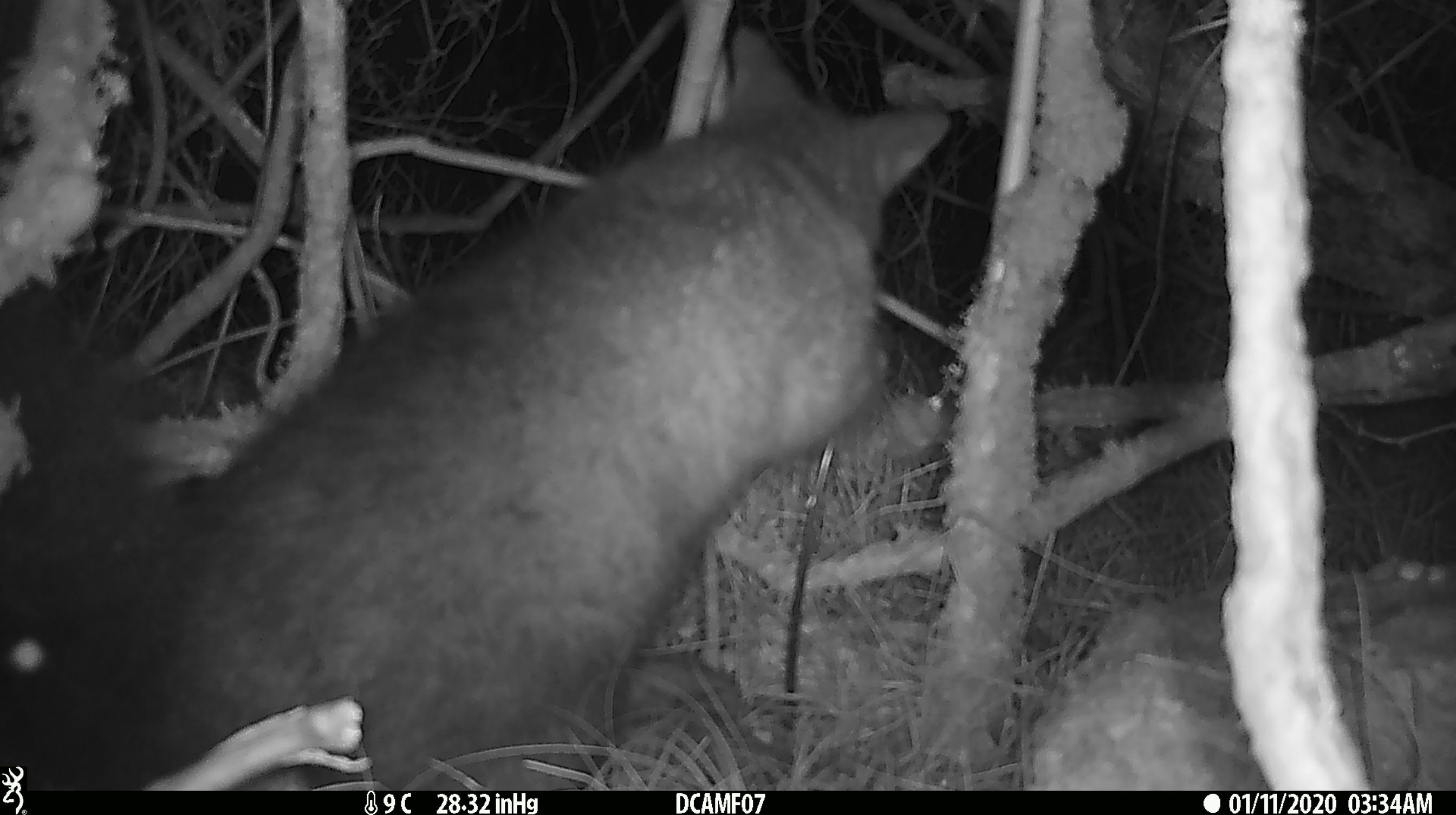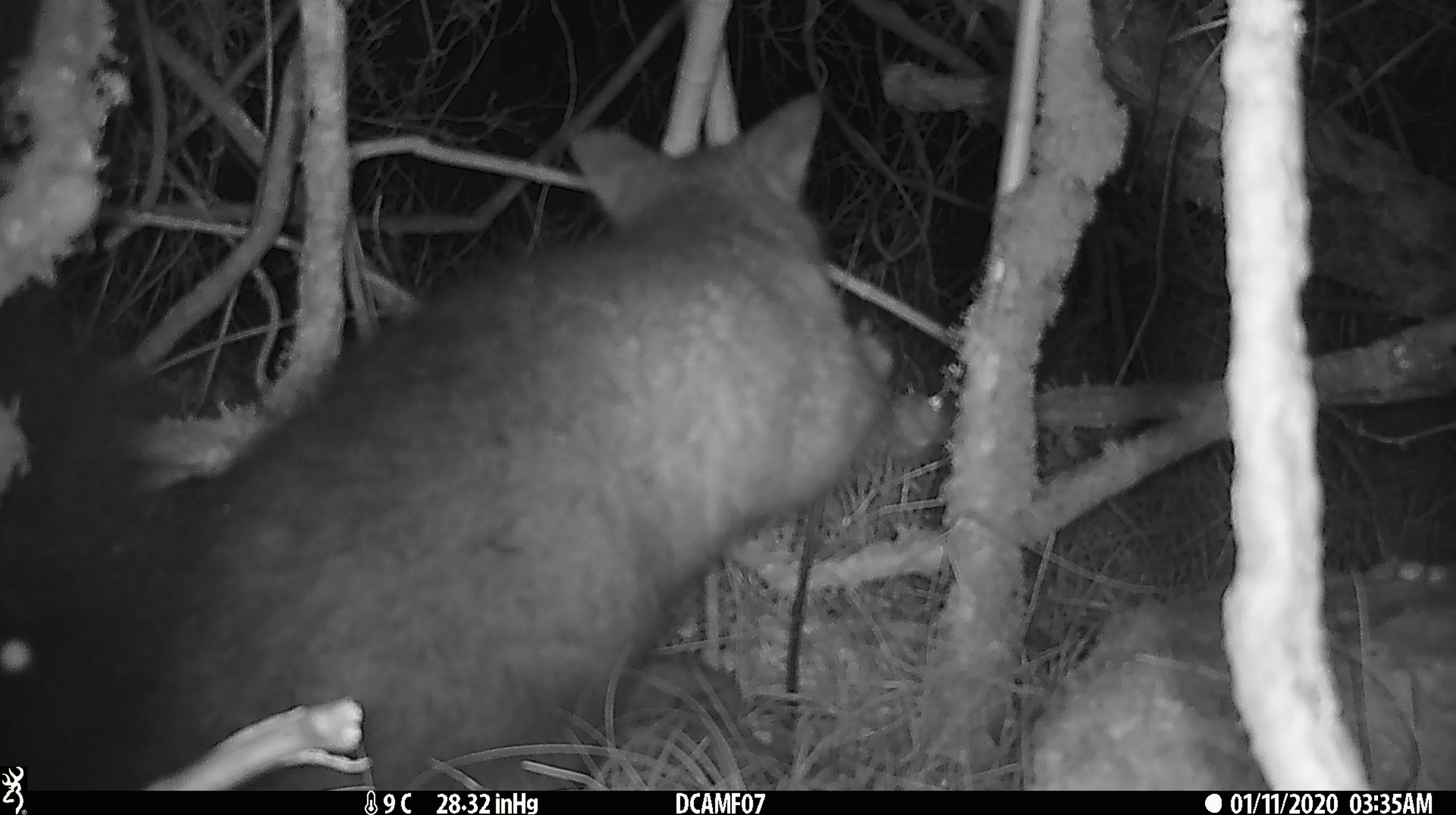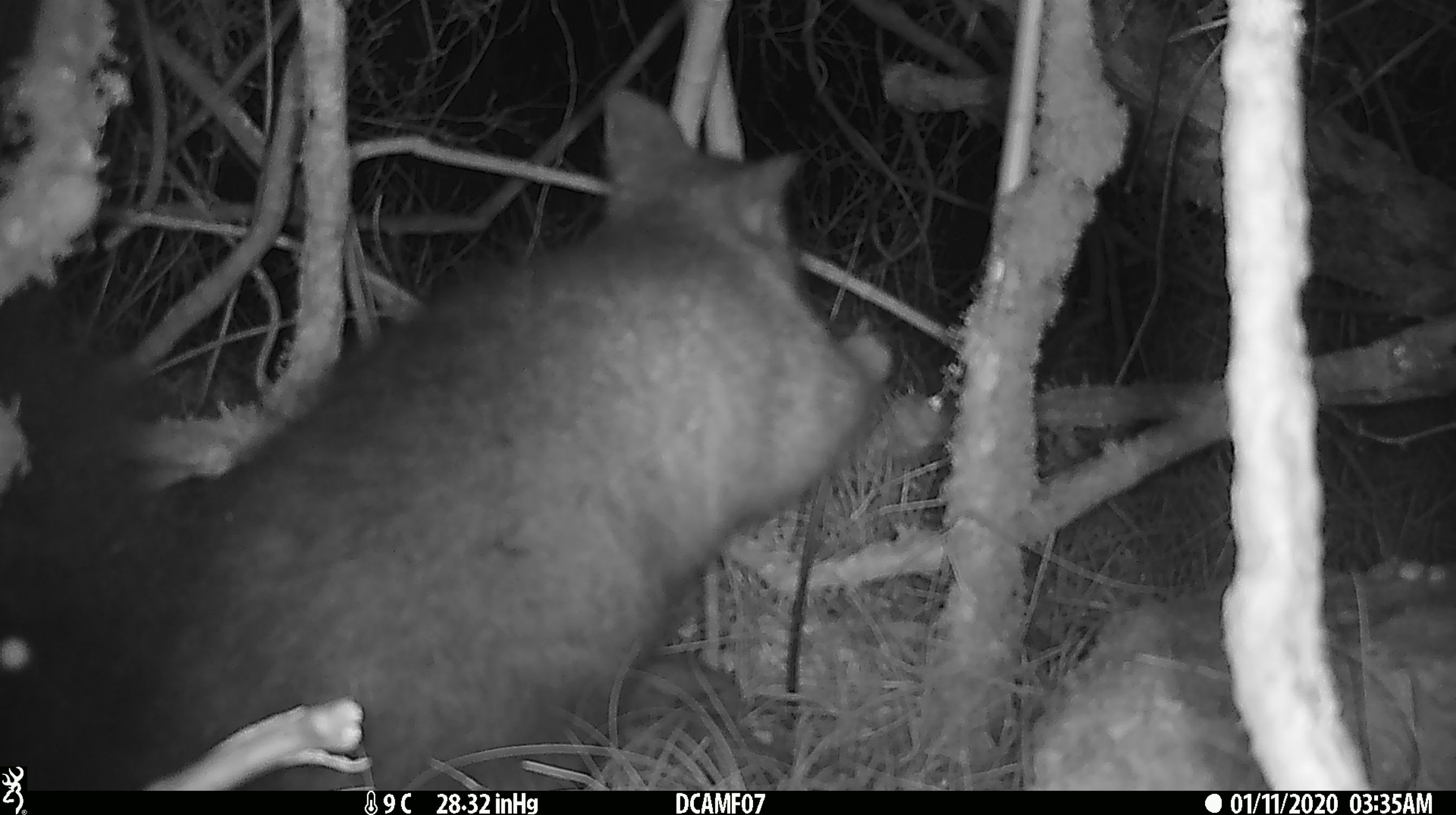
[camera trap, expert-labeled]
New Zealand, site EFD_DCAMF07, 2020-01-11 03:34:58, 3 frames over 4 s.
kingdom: Animalia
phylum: Chordata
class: Mammalia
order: Diprotodontia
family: Phalangeridae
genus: Trichosurus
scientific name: Trichosurus vulpecula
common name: common brushtail possum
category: possum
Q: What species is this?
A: Possum (common brushtail possum) (Trichosurus vulpecula).